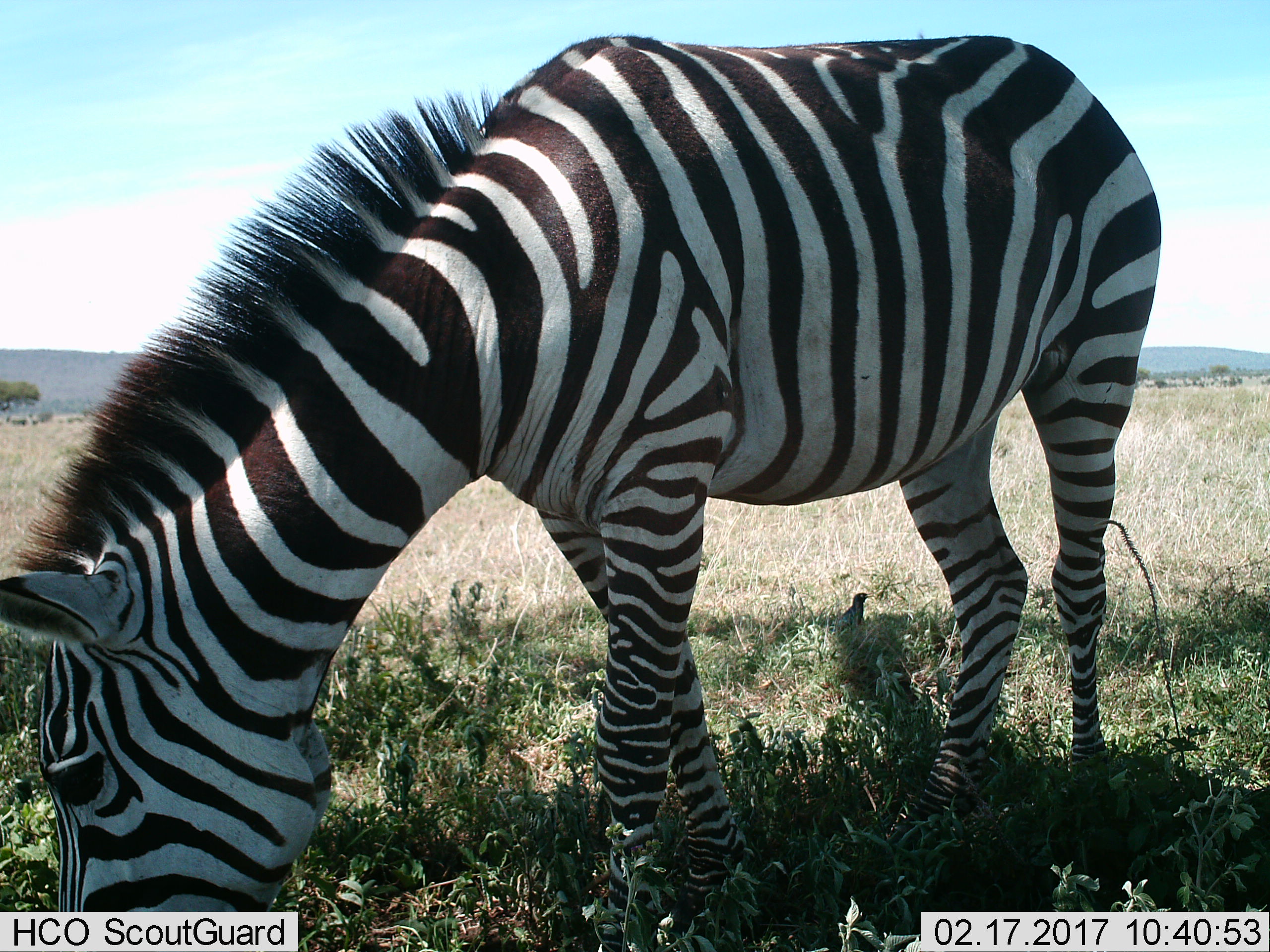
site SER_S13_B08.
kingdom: Animalia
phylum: Chordata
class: Mammalia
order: Perissodactyla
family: Equidae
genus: Equus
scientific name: Equus quagga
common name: plains zebra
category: zebraplains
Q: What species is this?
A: Zebraplains (plains zebra) (Equus quagga).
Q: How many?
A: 1.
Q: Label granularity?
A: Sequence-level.